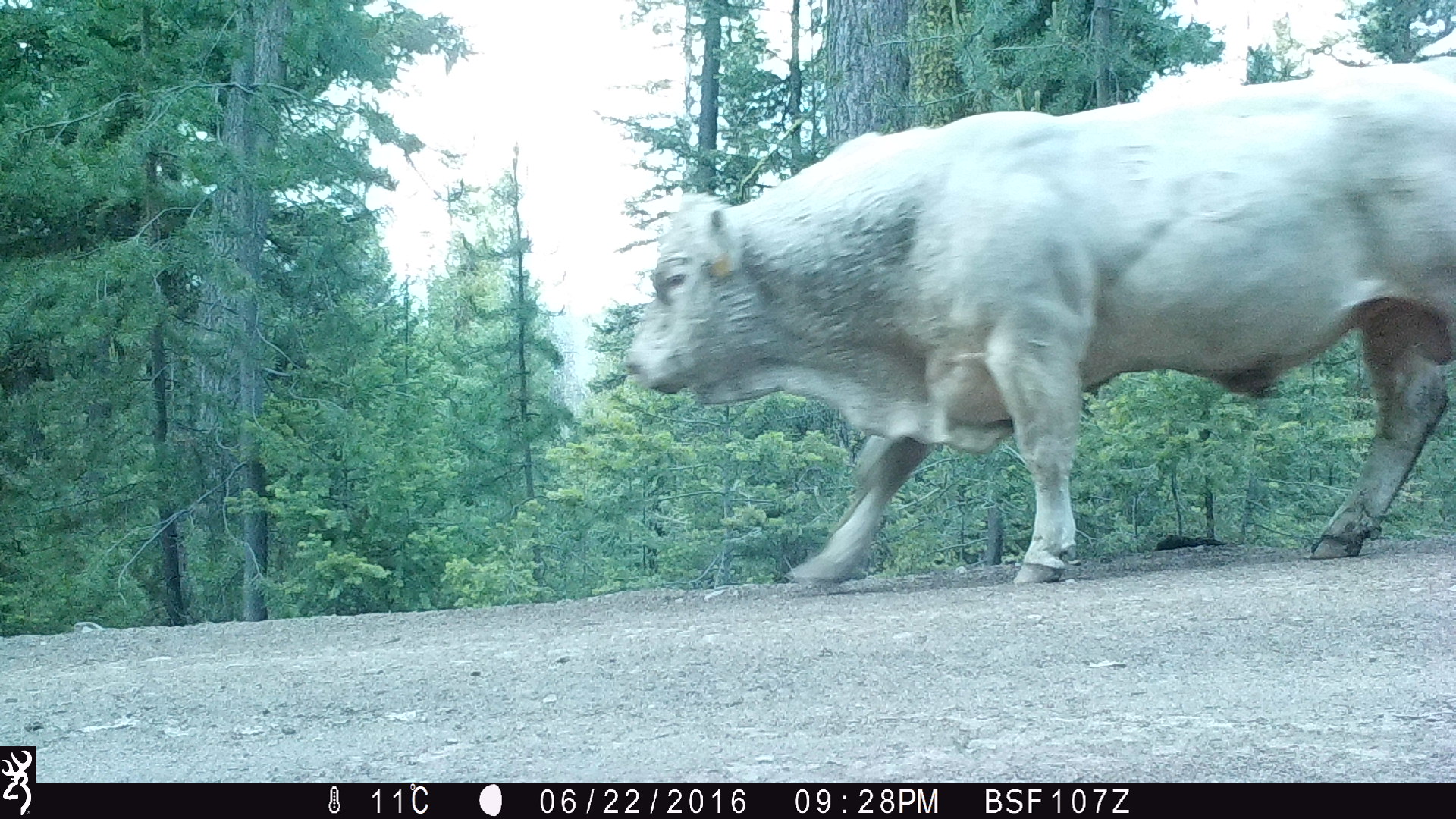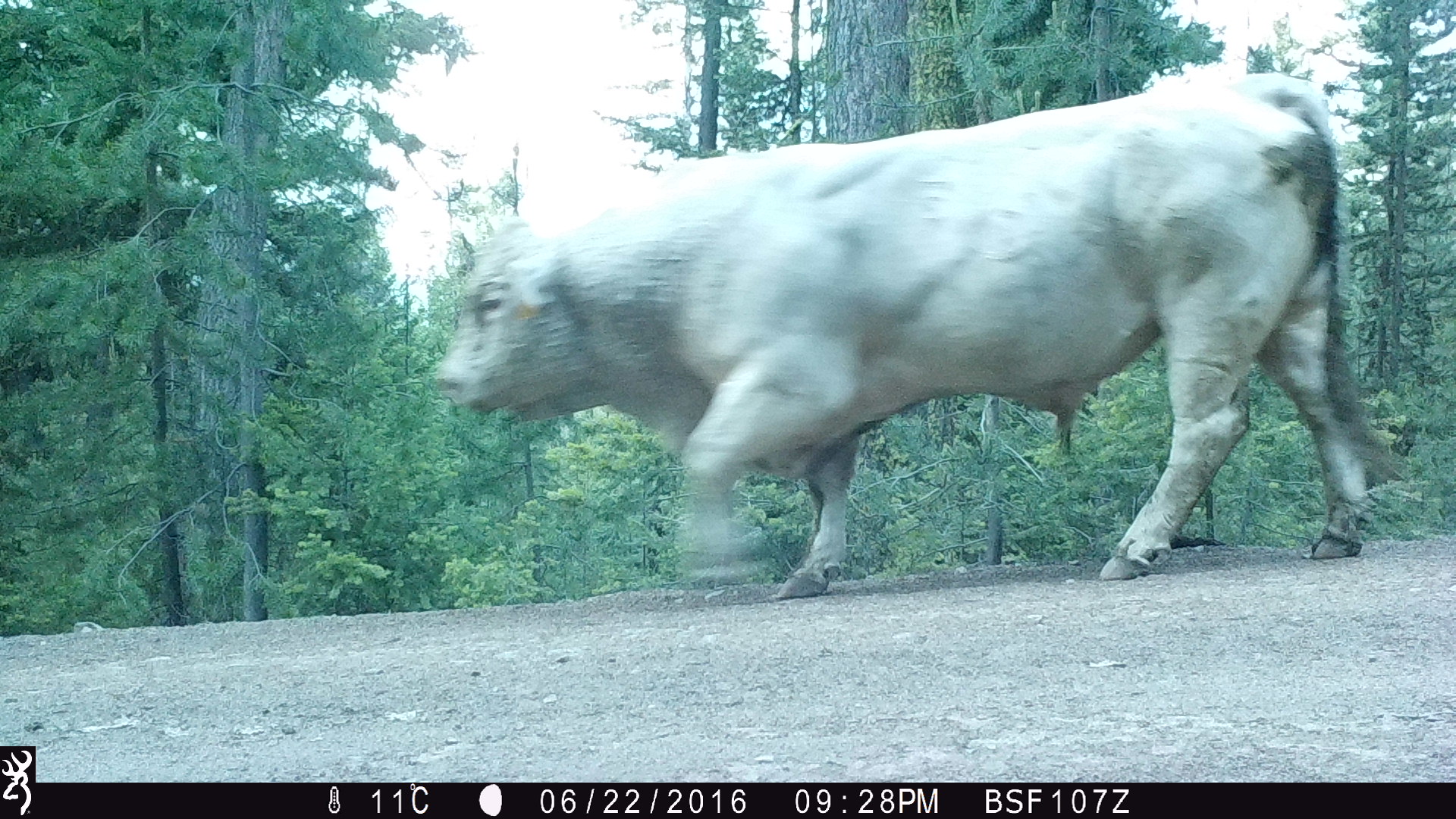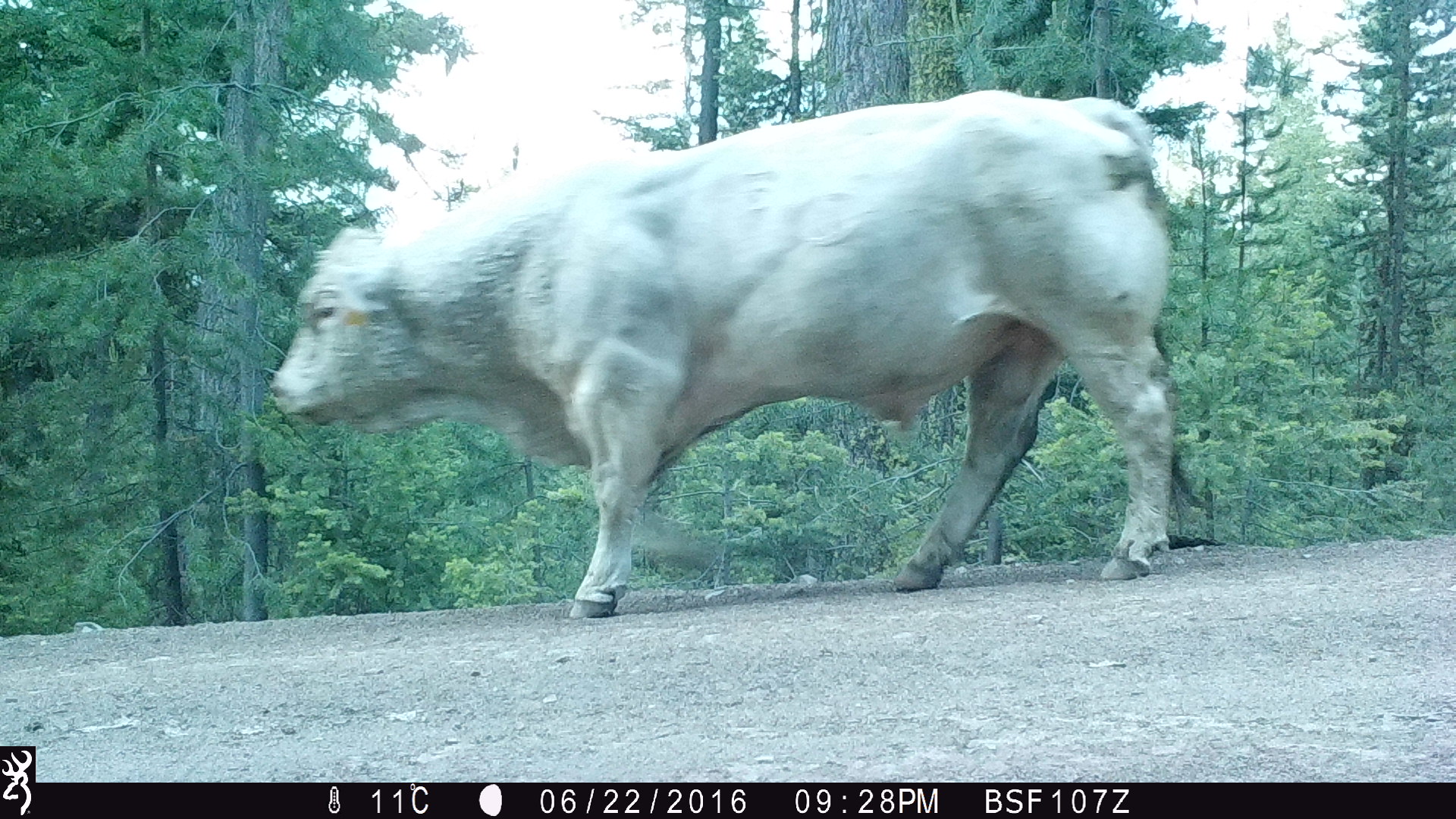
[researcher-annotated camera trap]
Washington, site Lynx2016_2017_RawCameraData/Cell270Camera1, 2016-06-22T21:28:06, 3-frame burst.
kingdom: Animalia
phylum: Chordata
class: Mammalia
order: Artiodactyla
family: Bovidae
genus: Bos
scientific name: Bos taurus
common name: domestic cattle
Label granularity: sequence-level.